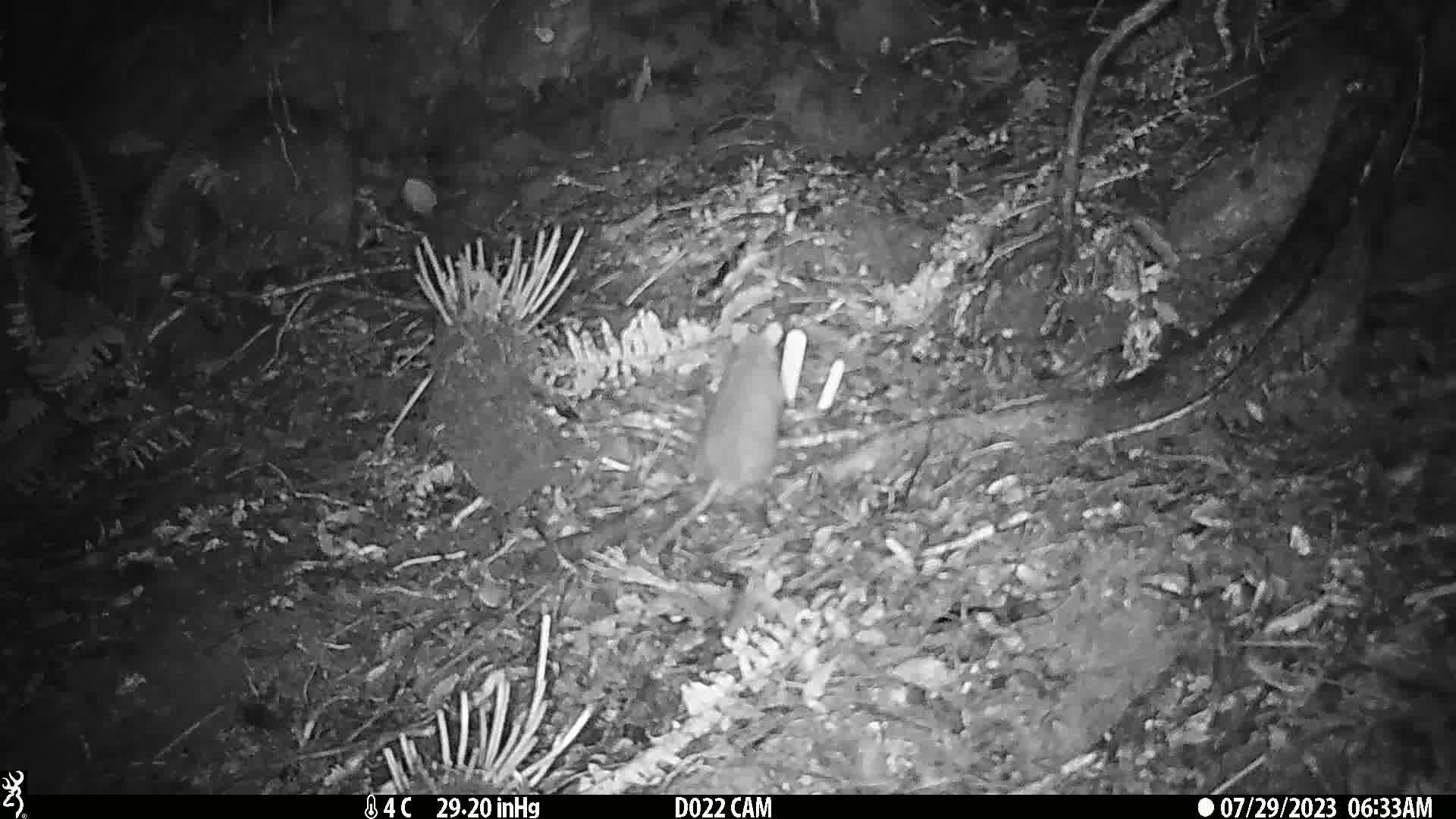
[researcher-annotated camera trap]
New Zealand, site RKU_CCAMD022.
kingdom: Animalia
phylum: Chordata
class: Mammalia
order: Rodentia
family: Muridae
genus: Rattus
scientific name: Rattus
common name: rat